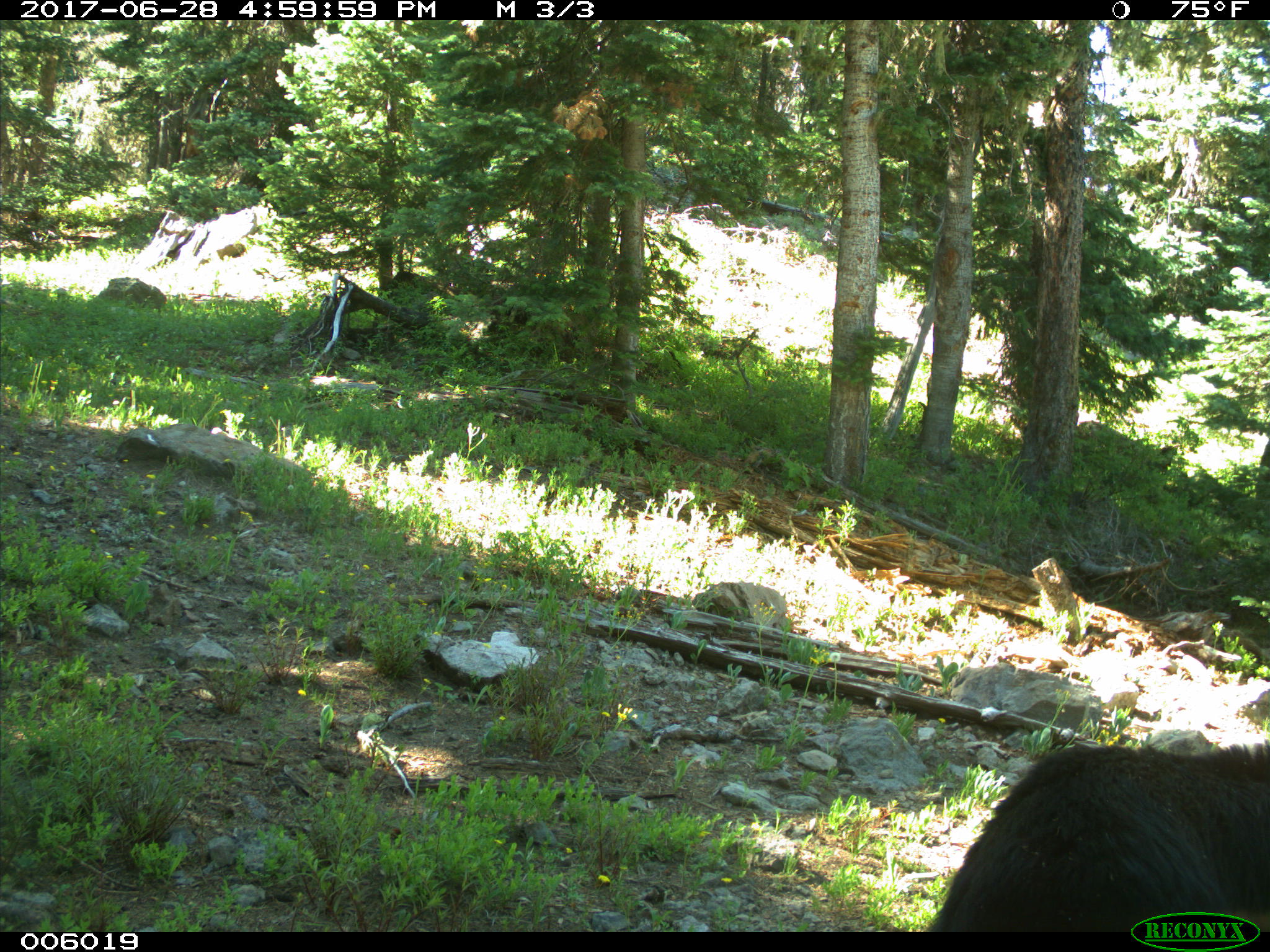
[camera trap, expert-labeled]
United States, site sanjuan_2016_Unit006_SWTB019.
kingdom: Animalia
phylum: Chordata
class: Mammalia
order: Carnivora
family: Ursidae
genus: Ursus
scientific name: Ursus americanus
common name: american black bear